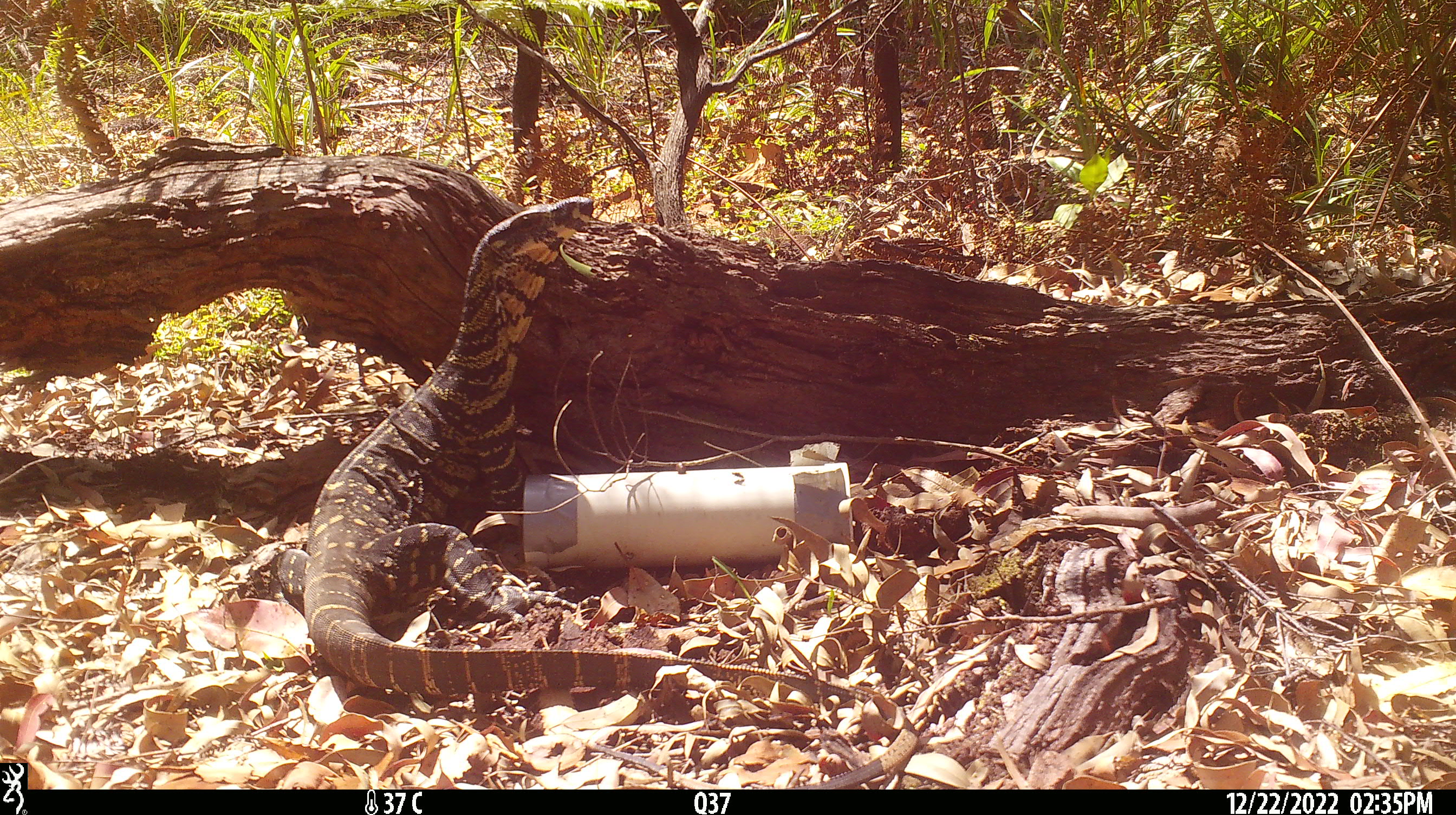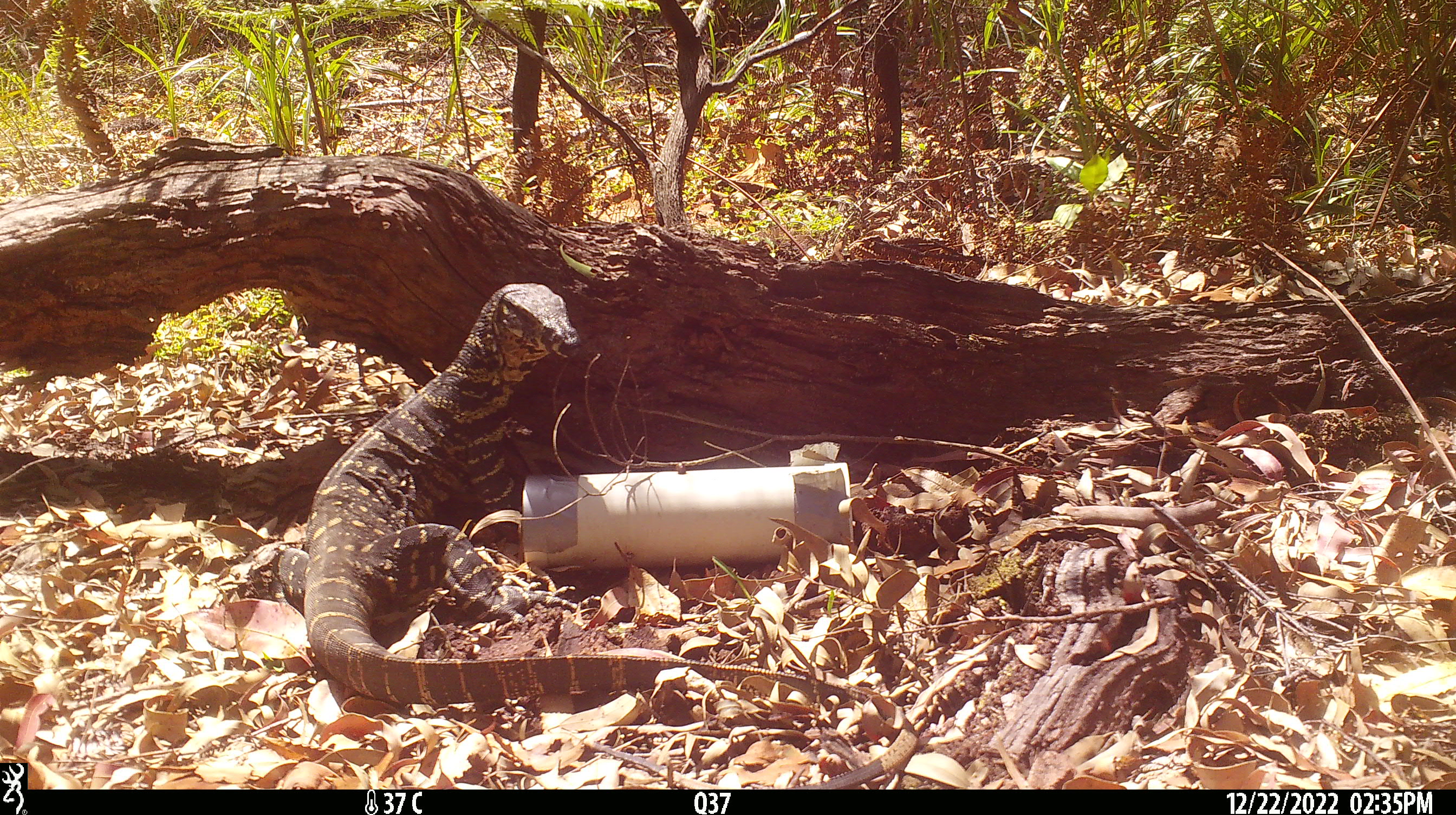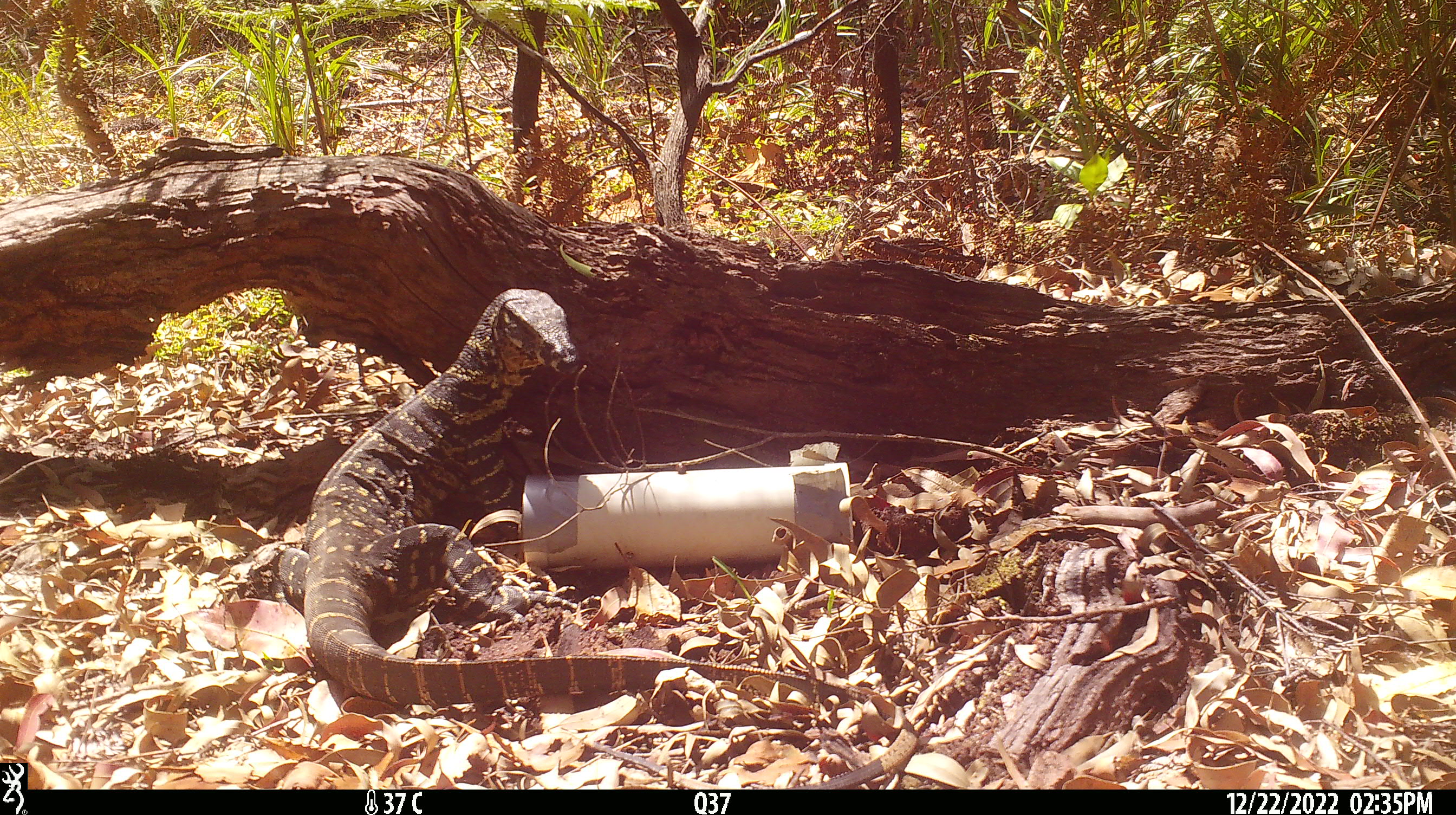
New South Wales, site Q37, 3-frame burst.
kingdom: Animalia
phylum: Chordata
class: Reptilia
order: Squamata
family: Varanidae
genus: Varanus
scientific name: Varanus varius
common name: lace monitor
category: goanna